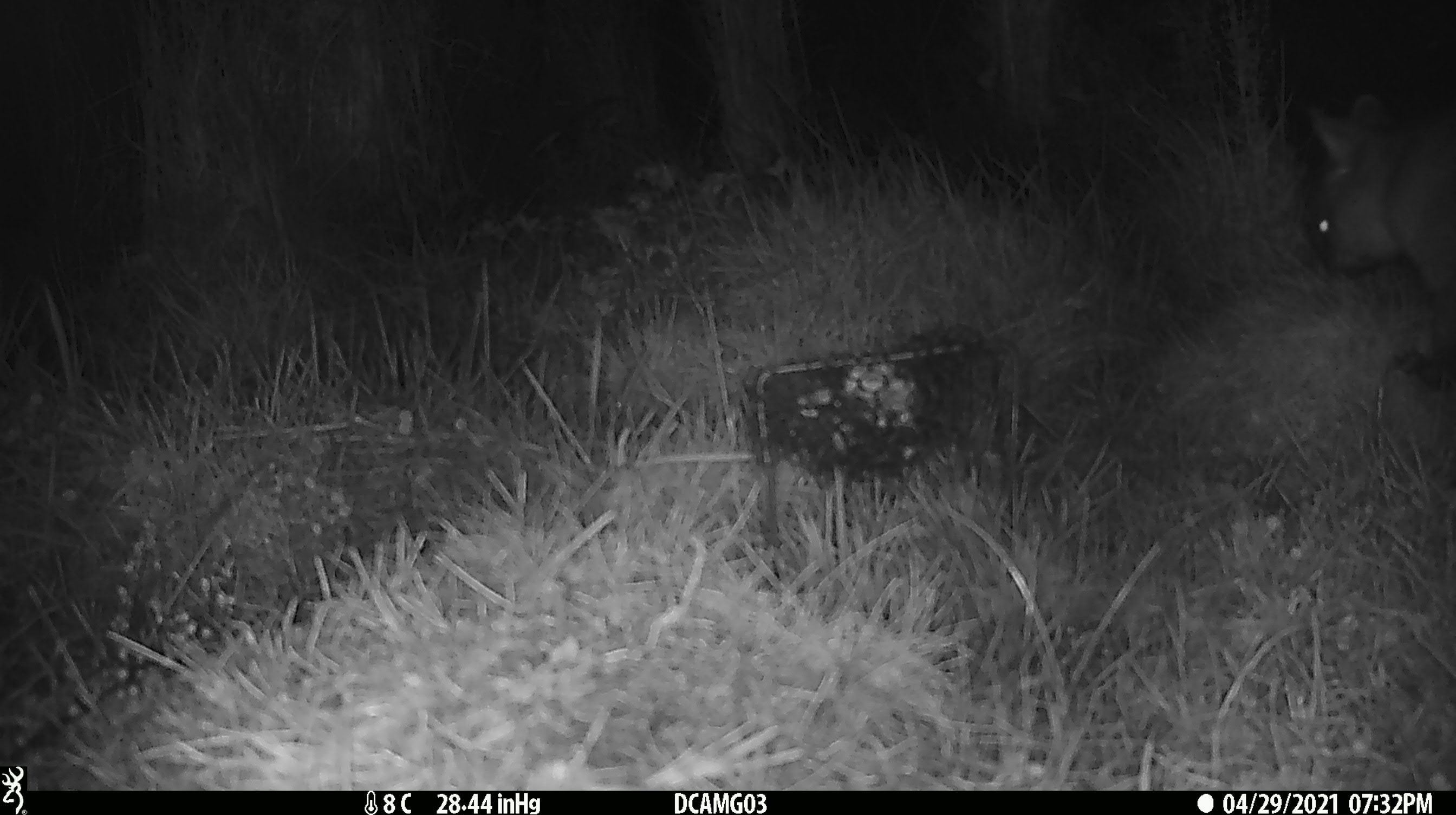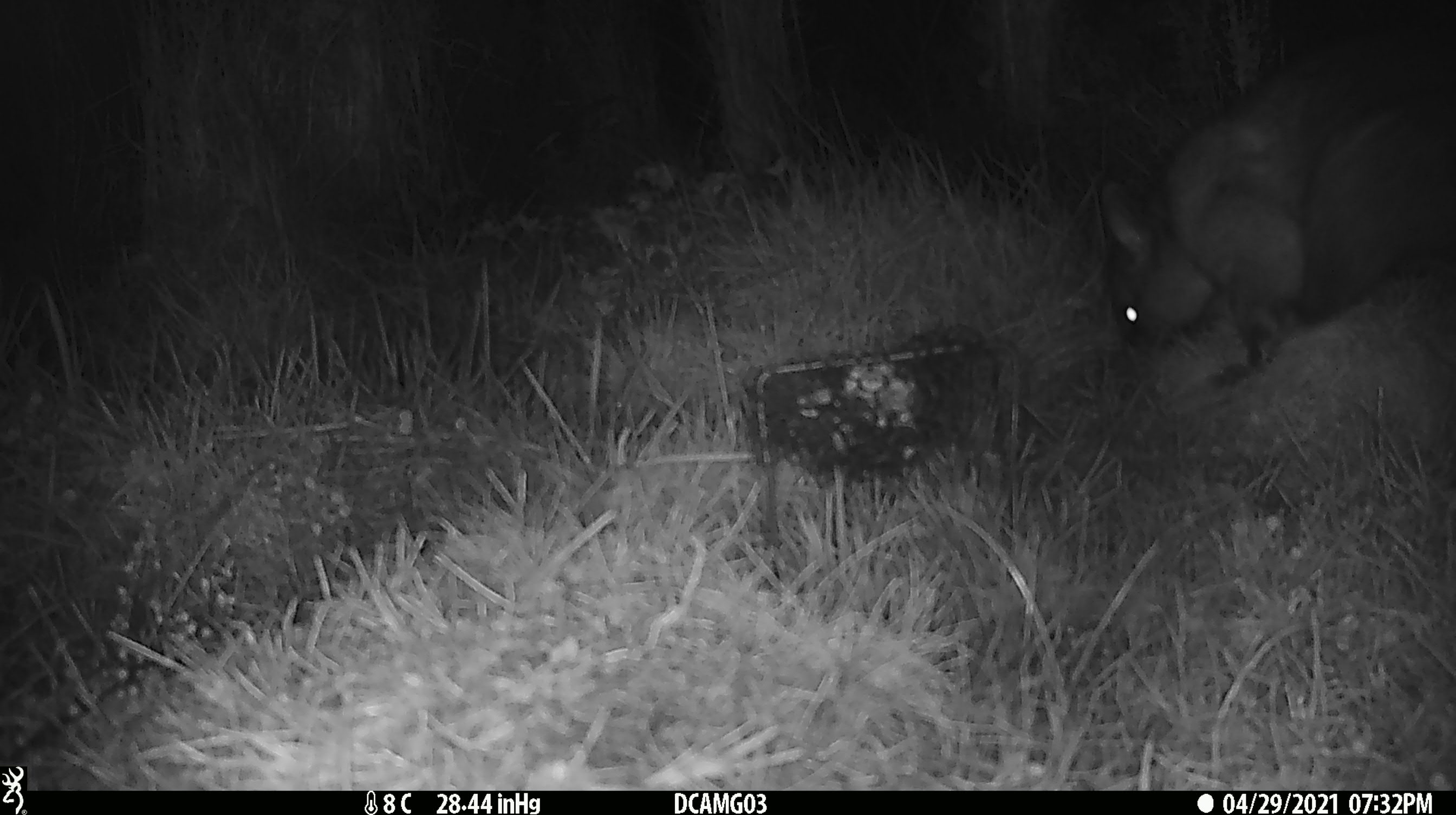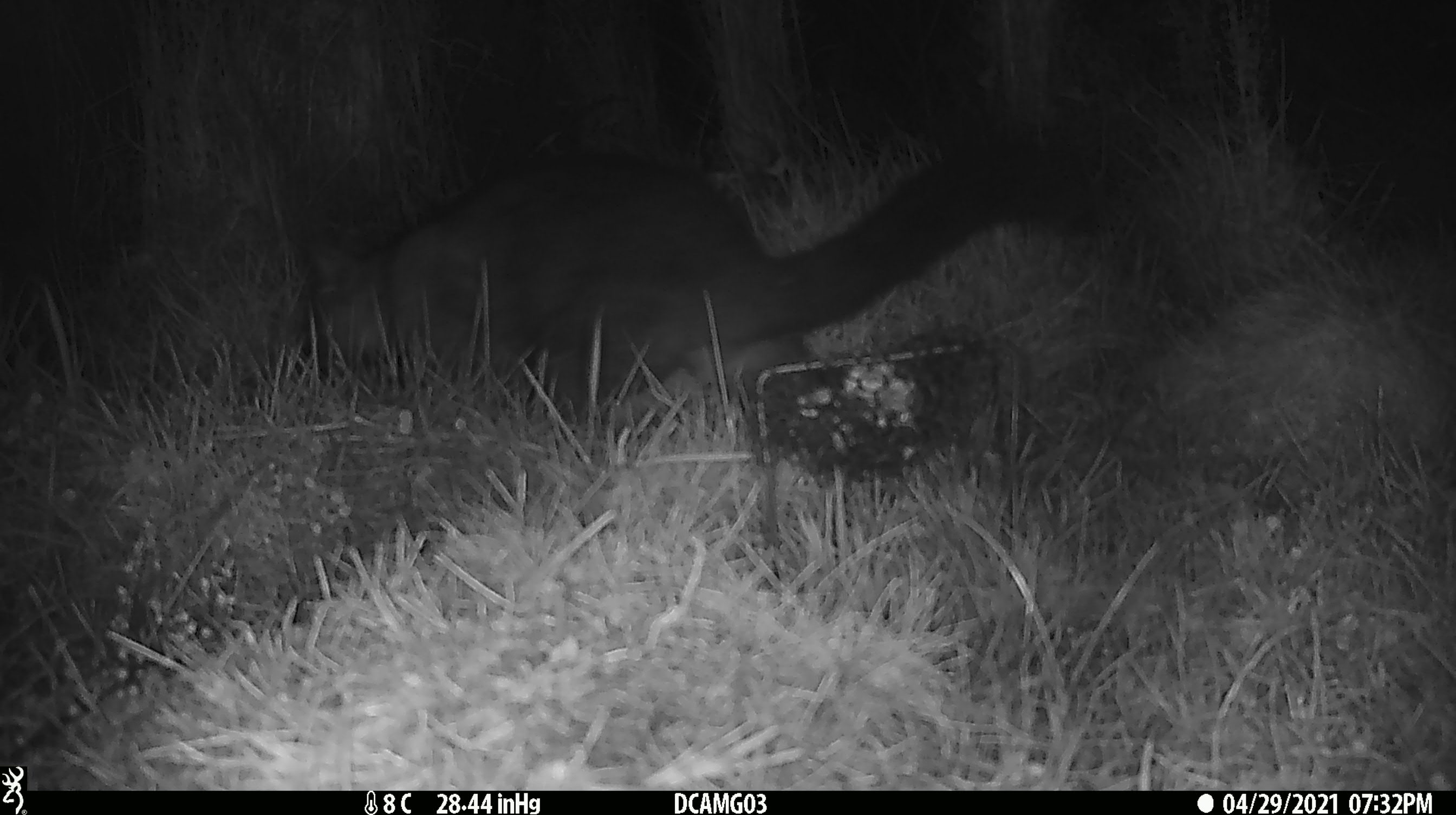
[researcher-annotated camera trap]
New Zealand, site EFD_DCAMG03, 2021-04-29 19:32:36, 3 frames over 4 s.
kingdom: Animalia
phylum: Chordata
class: Mammalia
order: Diprotodontia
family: Phalangeridae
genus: Trichosurus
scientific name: Trichosurus vulpecula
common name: common brushtail possum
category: possum